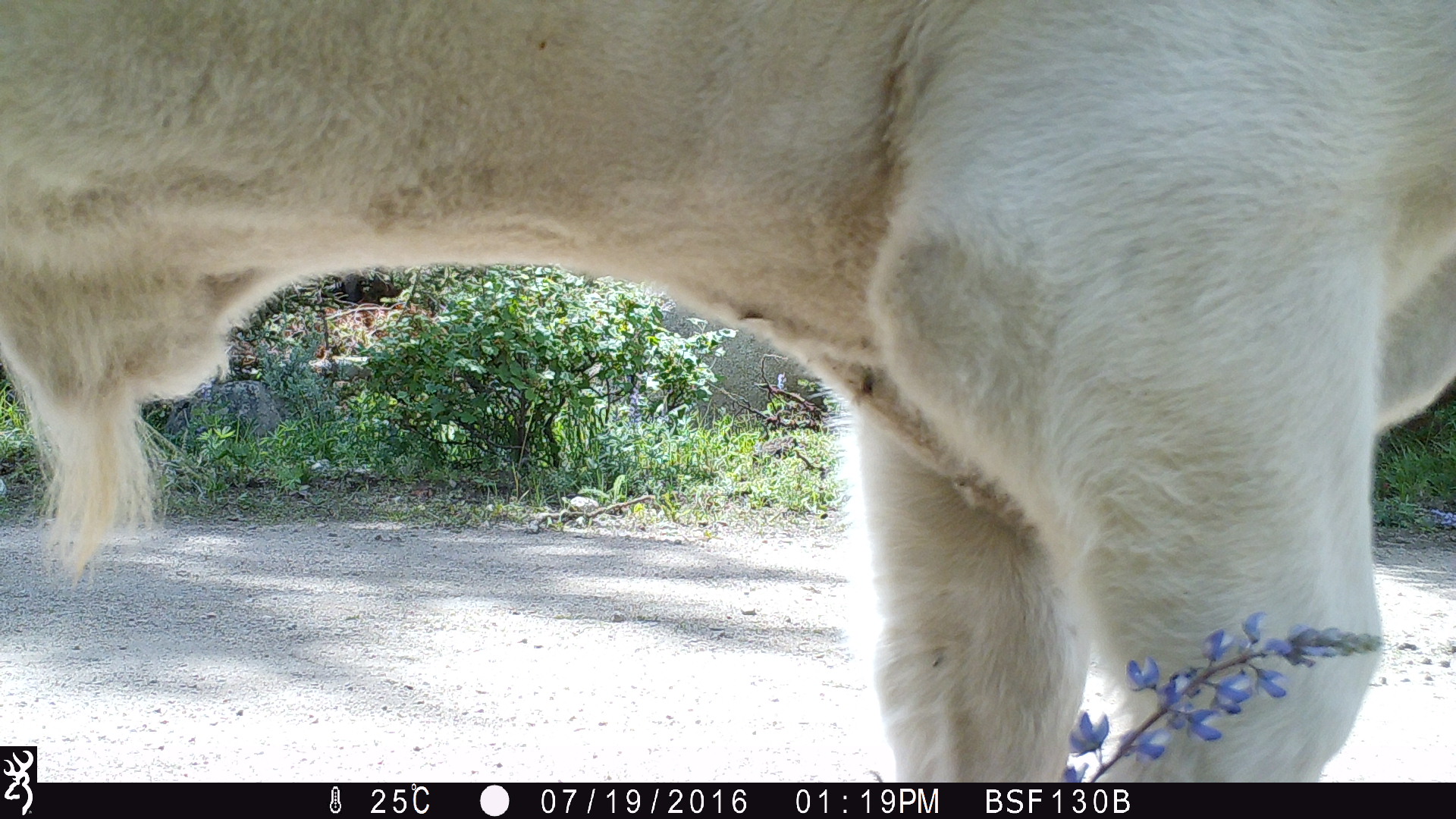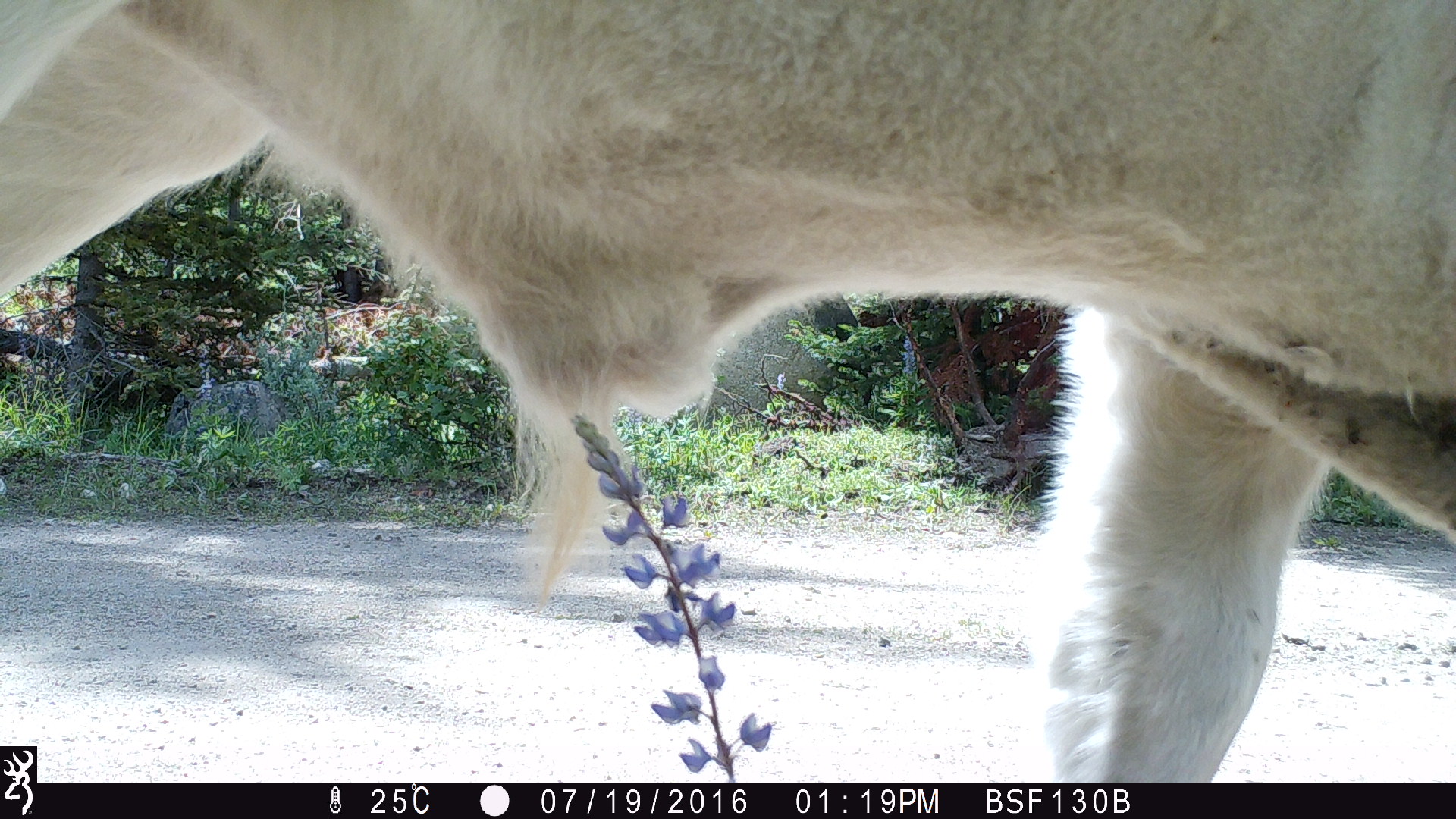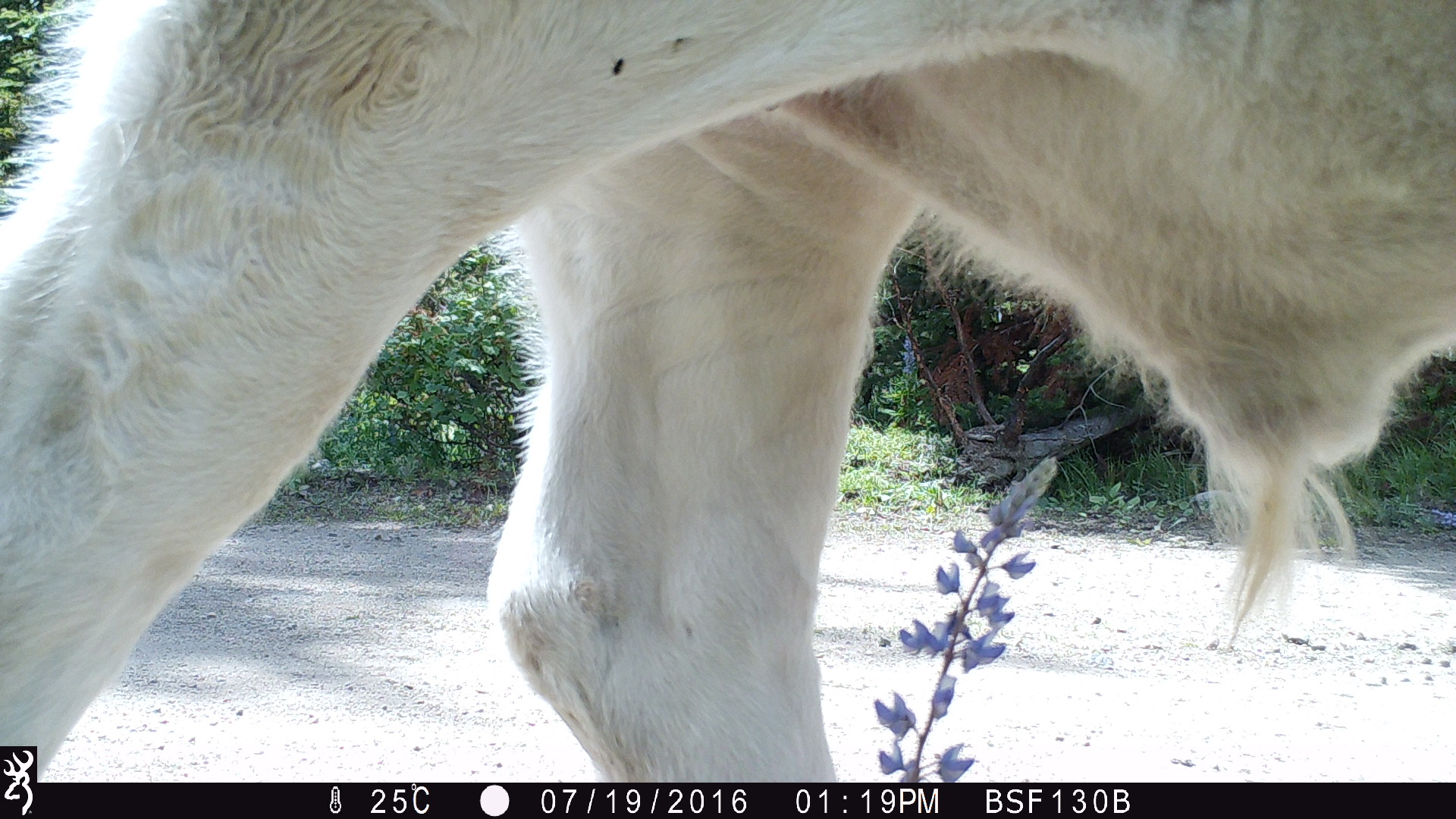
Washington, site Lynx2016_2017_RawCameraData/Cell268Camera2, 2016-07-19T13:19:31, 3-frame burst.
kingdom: Animalia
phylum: Chordata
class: Mammalia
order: Artiodactyla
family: Bovidae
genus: Bos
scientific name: Bos taurus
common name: domestic cattle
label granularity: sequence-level